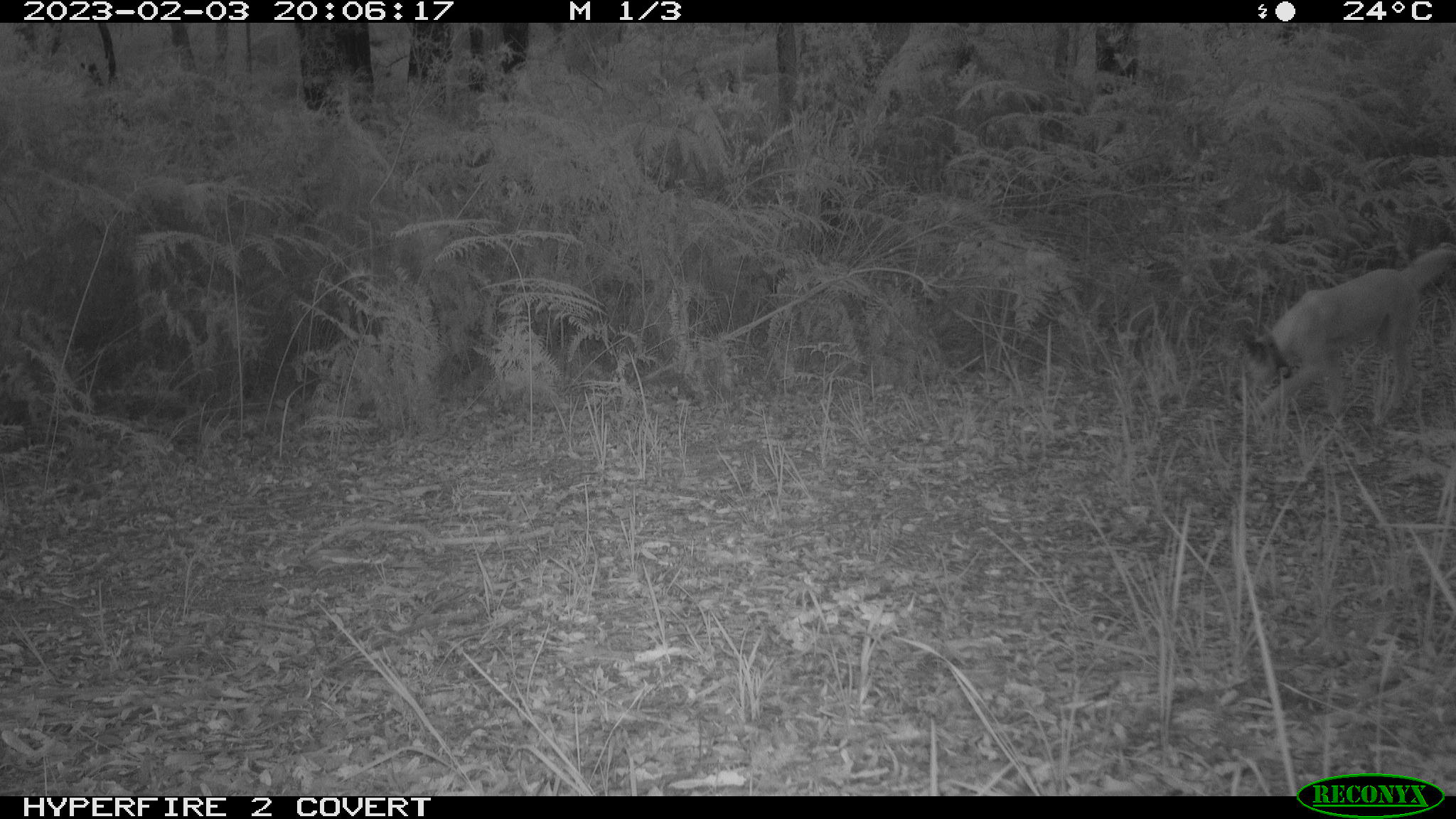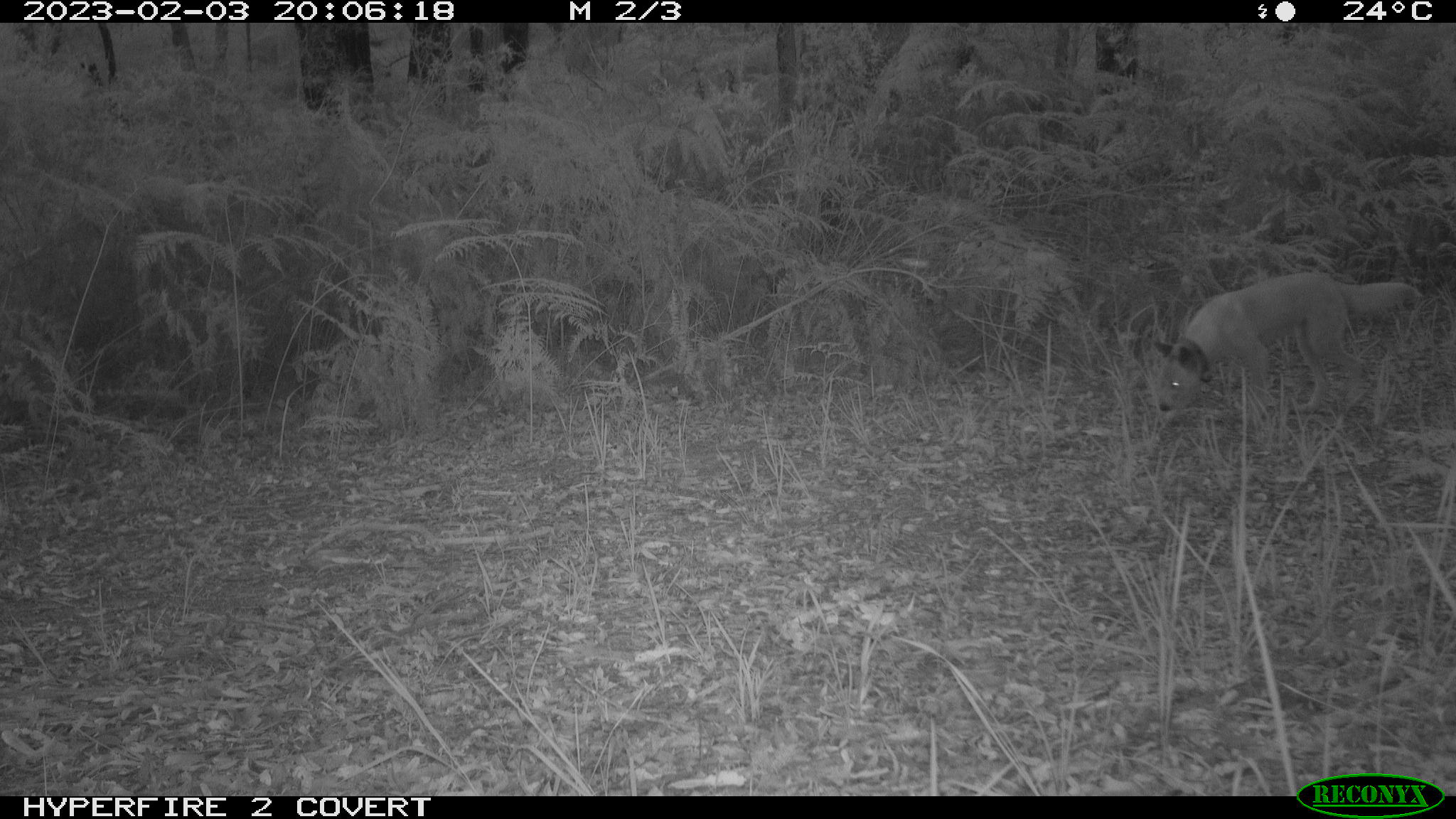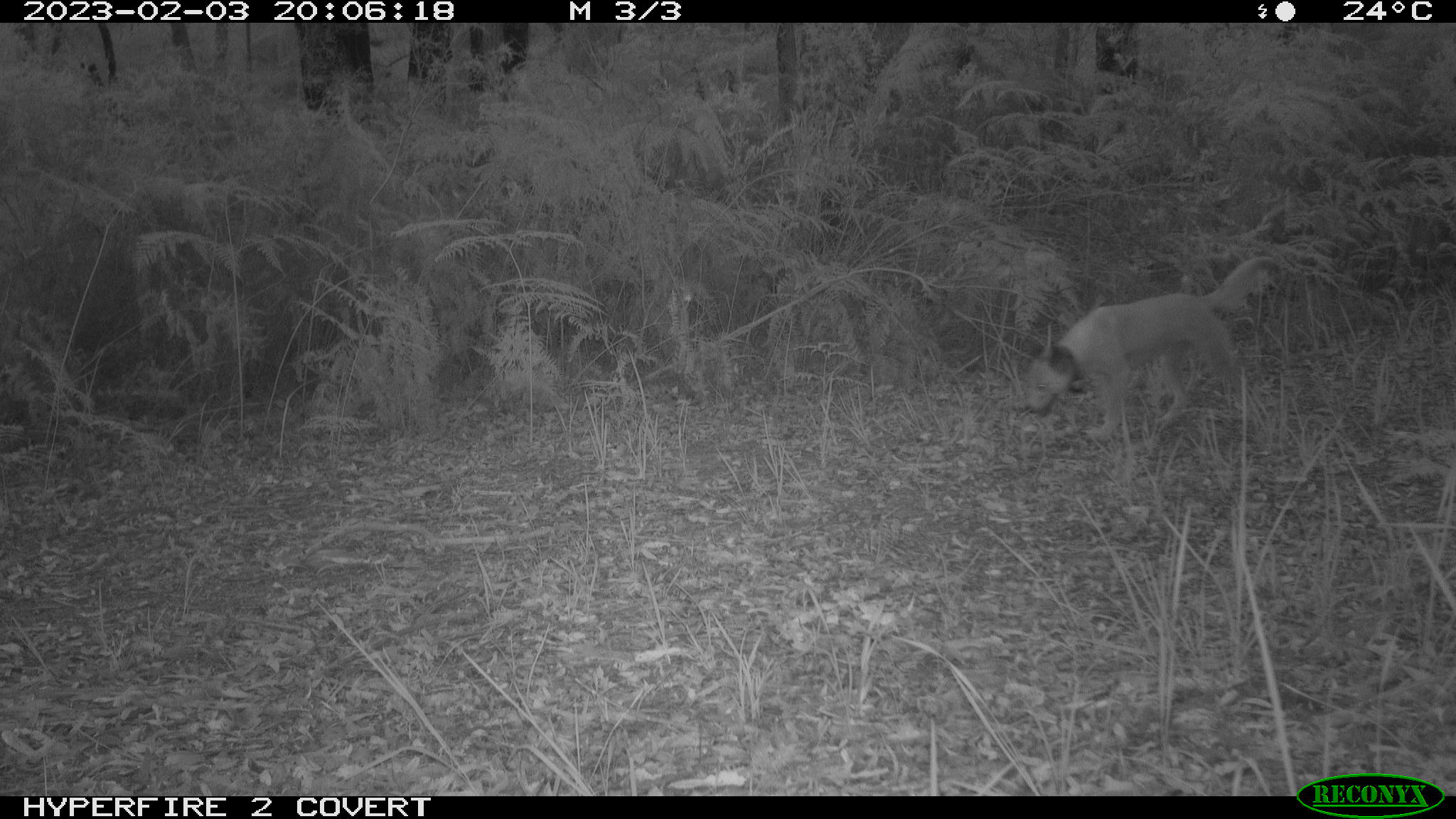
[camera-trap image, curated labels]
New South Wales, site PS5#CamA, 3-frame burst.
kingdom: Animalia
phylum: Chordata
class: Mammalia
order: Carnivora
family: Canidae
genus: Canis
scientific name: Canis familiaris dingo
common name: dingo